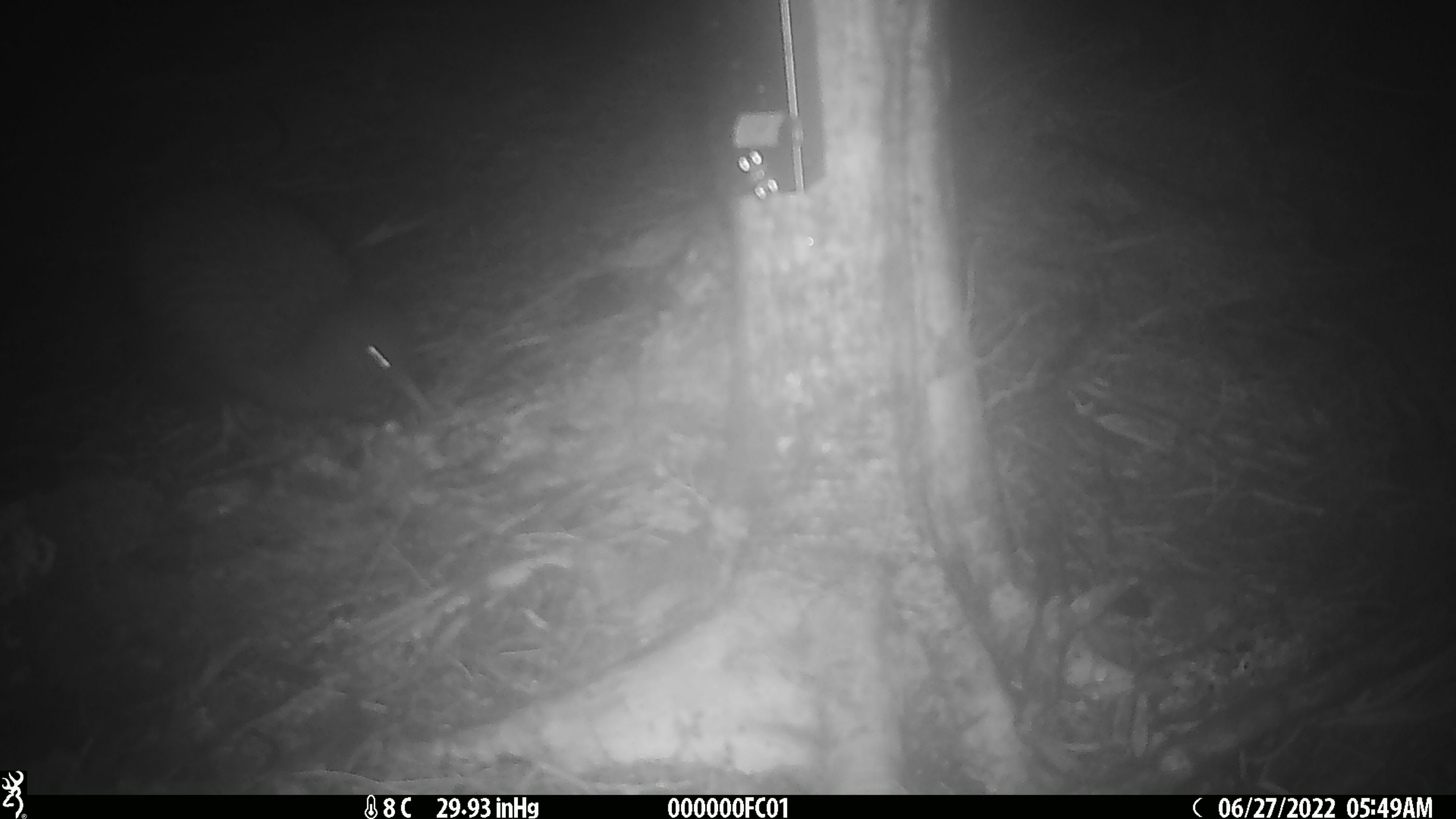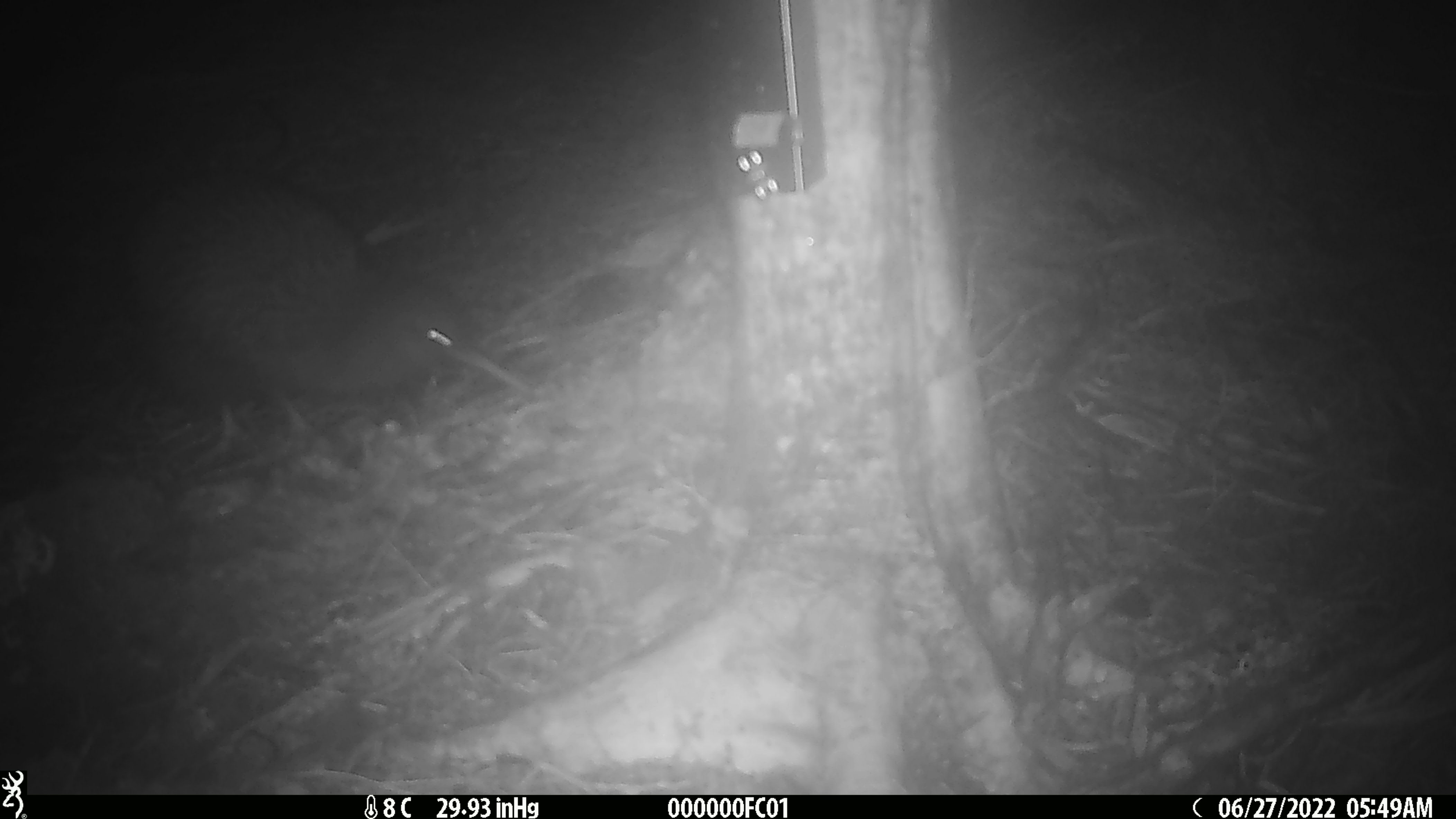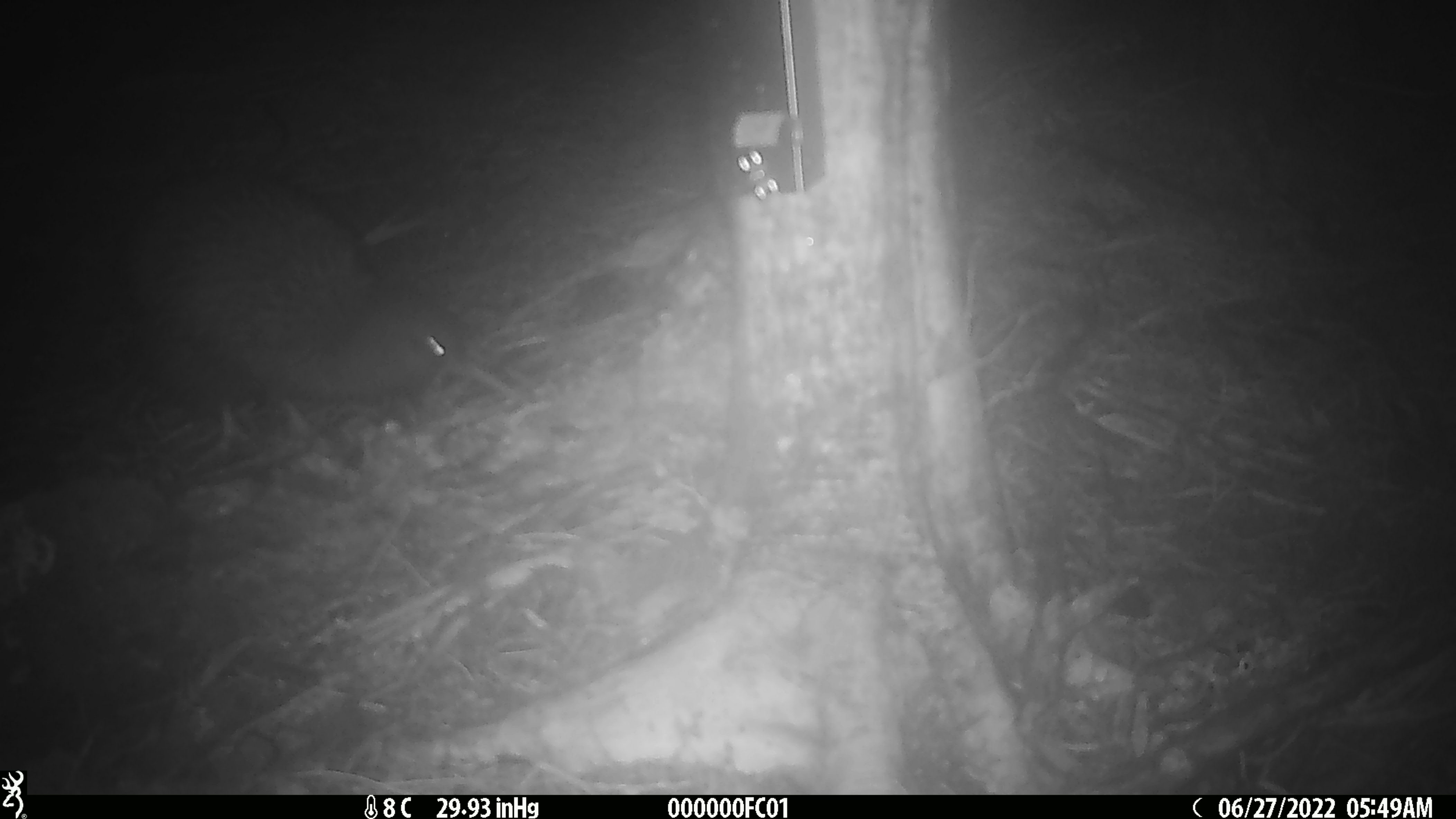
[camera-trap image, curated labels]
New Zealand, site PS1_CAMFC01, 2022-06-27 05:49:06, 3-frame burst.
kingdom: Animalia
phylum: Chordata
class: Mammalia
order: Rodentia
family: Muridae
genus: Mus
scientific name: Mus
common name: mouse